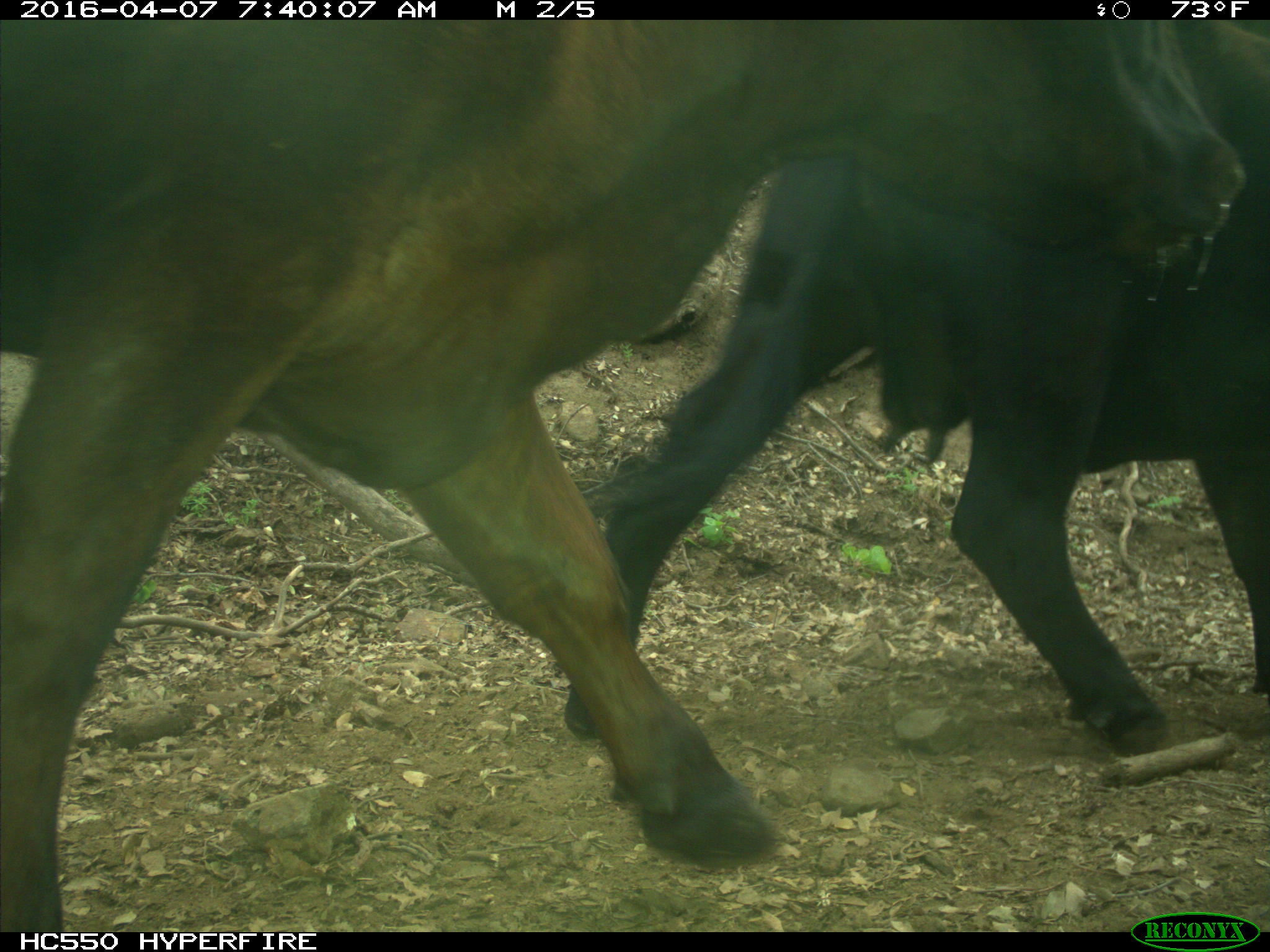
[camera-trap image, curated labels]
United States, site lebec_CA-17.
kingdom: Animalia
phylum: Chordata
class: Mammalia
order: Artiodactyla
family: Bovidae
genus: Bos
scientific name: Bos taurus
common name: domestic cow